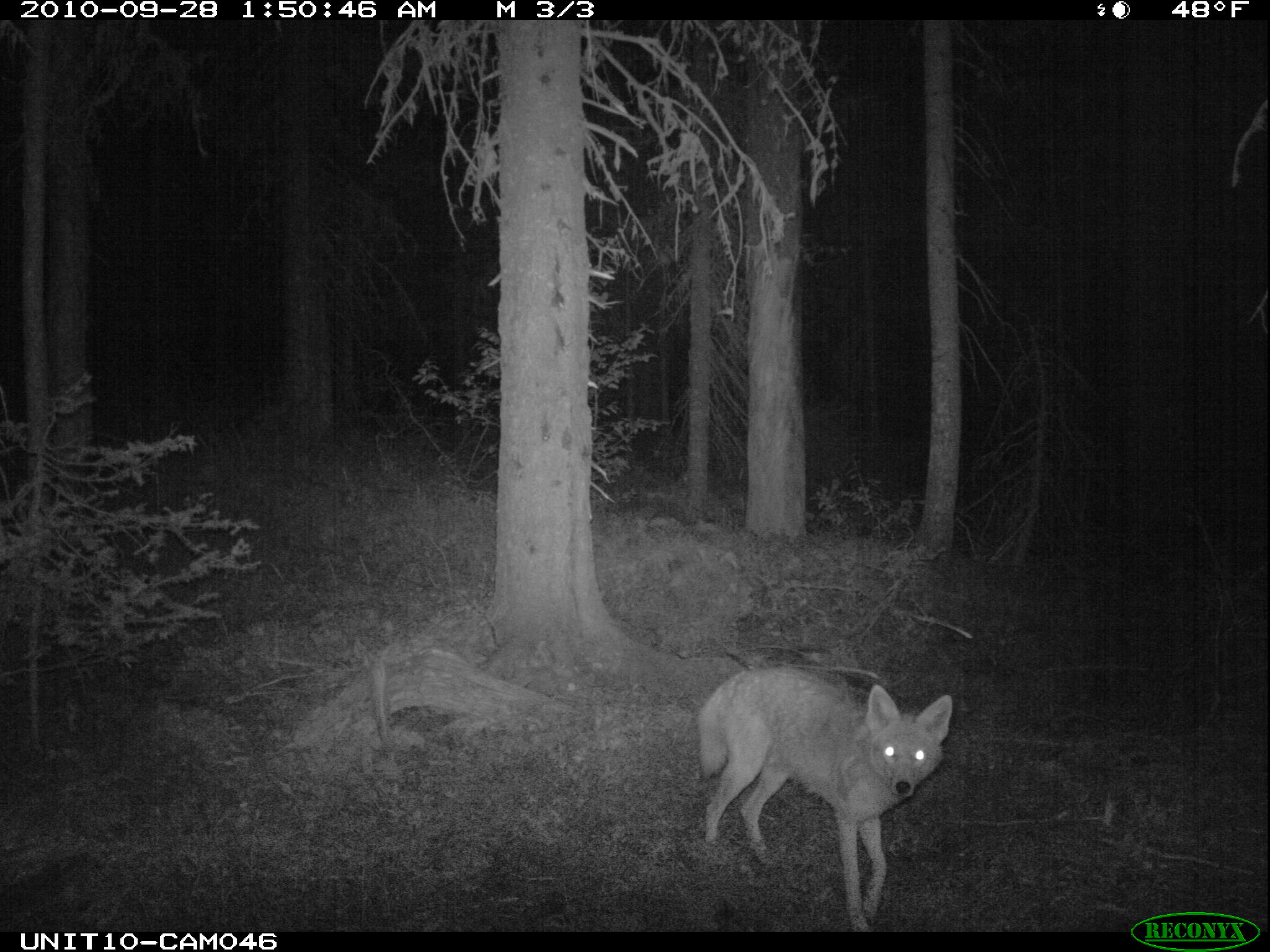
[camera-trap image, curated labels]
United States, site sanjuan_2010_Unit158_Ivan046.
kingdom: Animalia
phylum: Chordata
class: Mammalia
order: Carnivora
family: Canidae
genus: Canis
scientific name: Canis latrans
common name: coyote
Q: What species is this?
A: Canis latrans (coyote).